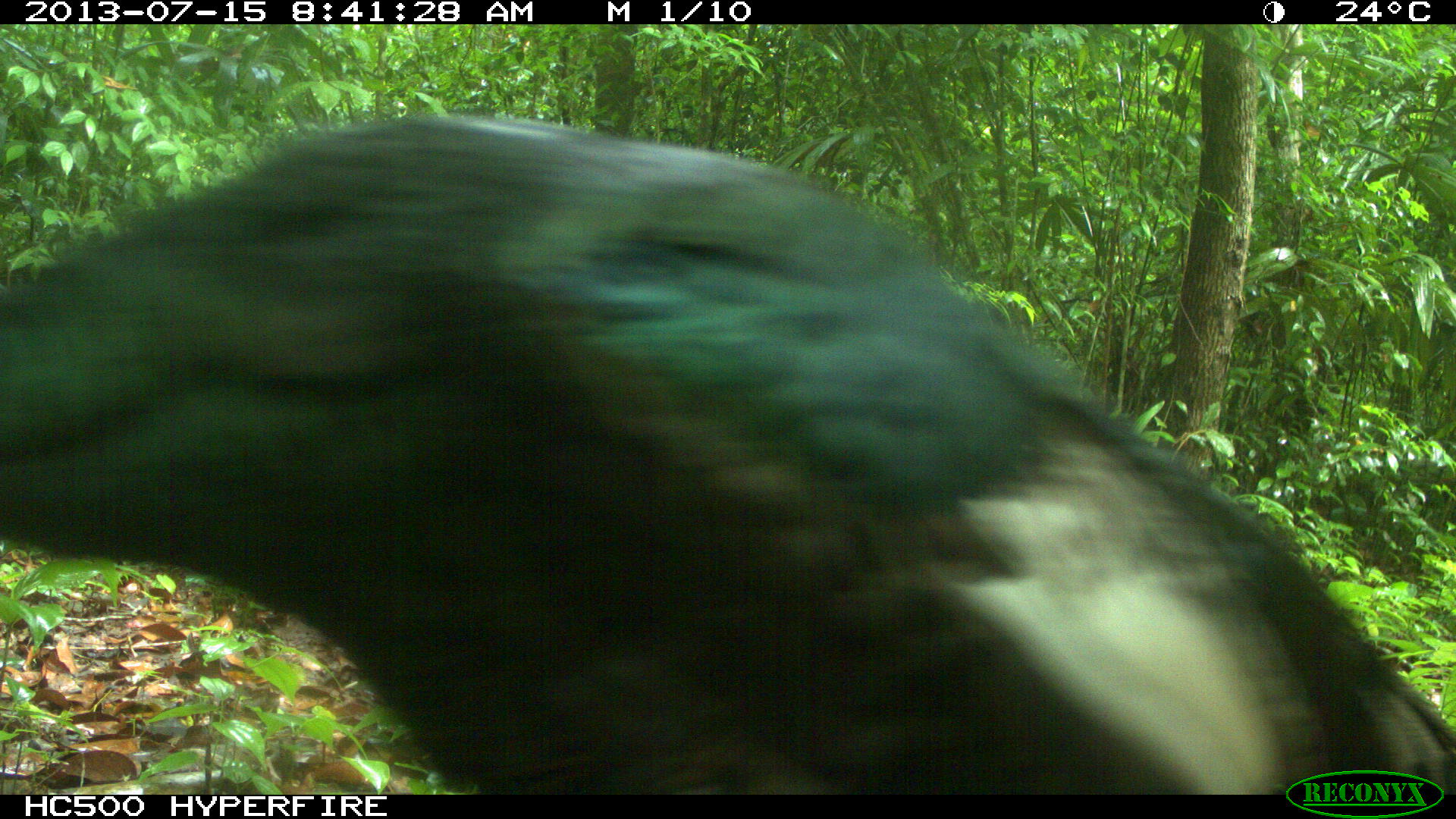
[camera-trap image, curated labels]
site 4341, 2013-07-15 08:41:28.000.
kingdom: Animalia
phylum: Chordata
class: Aves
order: Galliformes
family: Phasianidae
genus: Meleagris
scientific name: Meleagris ocellata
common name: ocellated turkey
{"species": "Meleagris ocellata (ocellated turkey)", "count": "1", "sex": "female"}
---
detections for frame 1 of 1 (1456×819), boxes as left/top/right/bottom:
meleagris ocellata: 0/115/1451/795